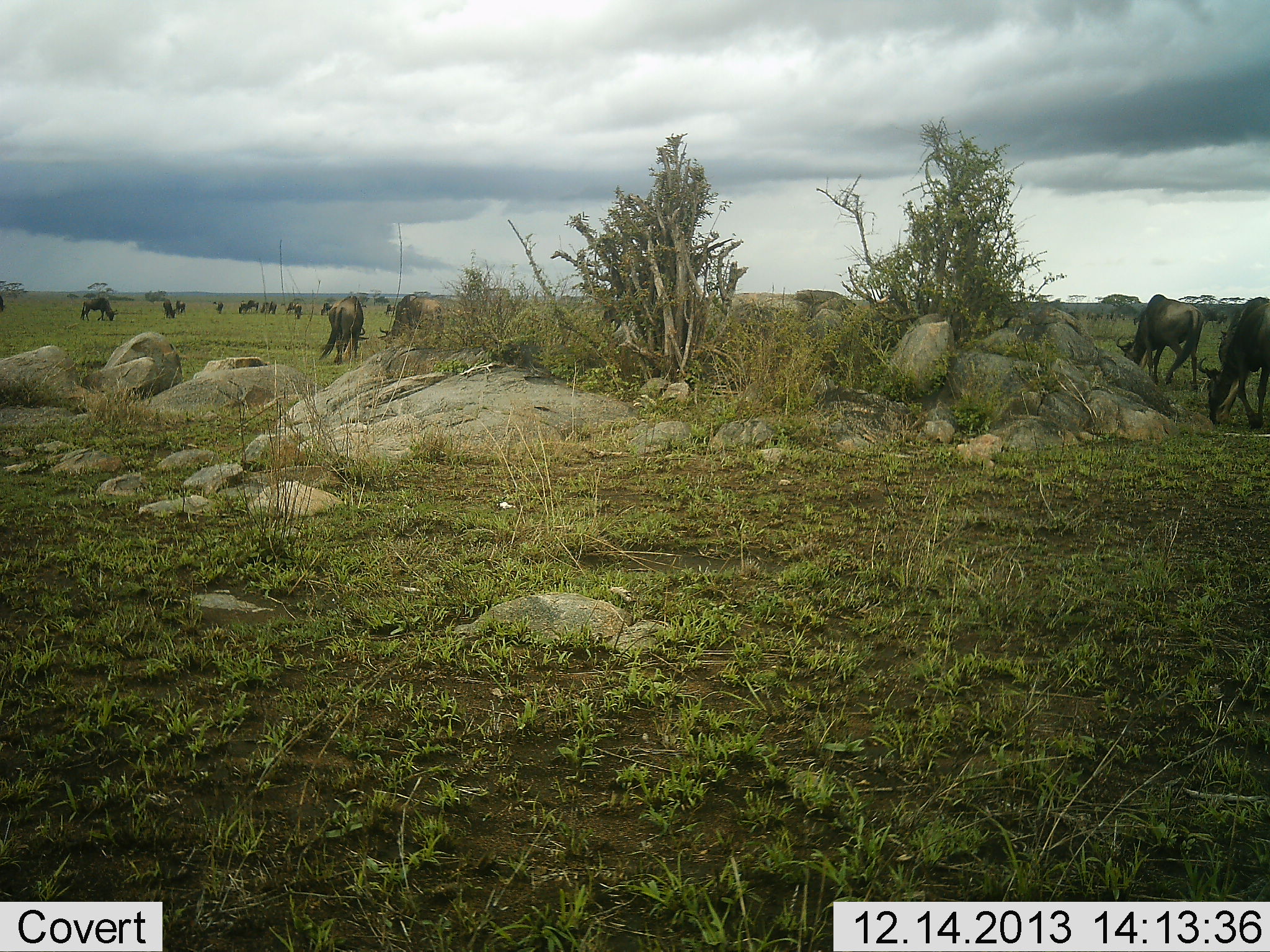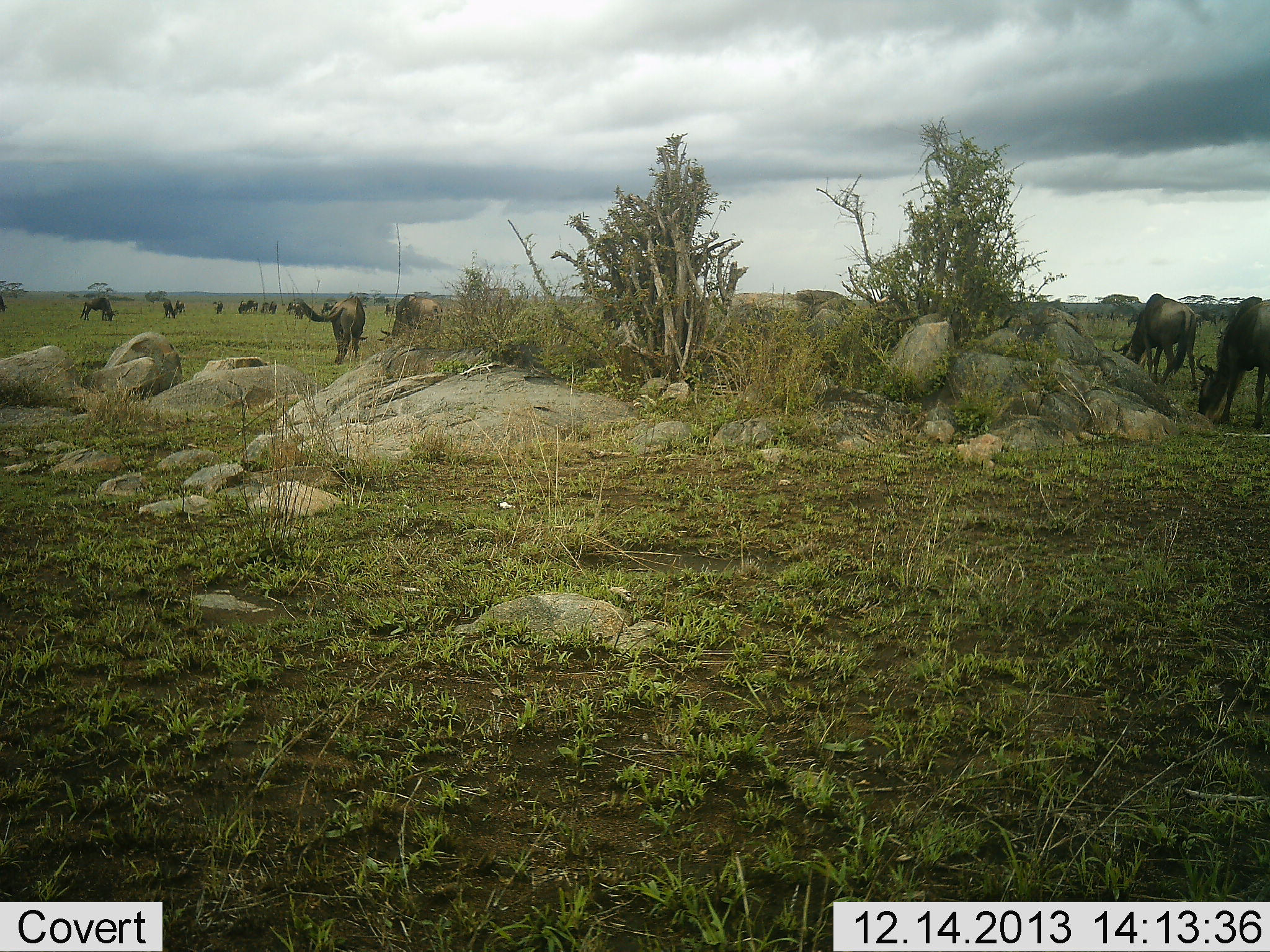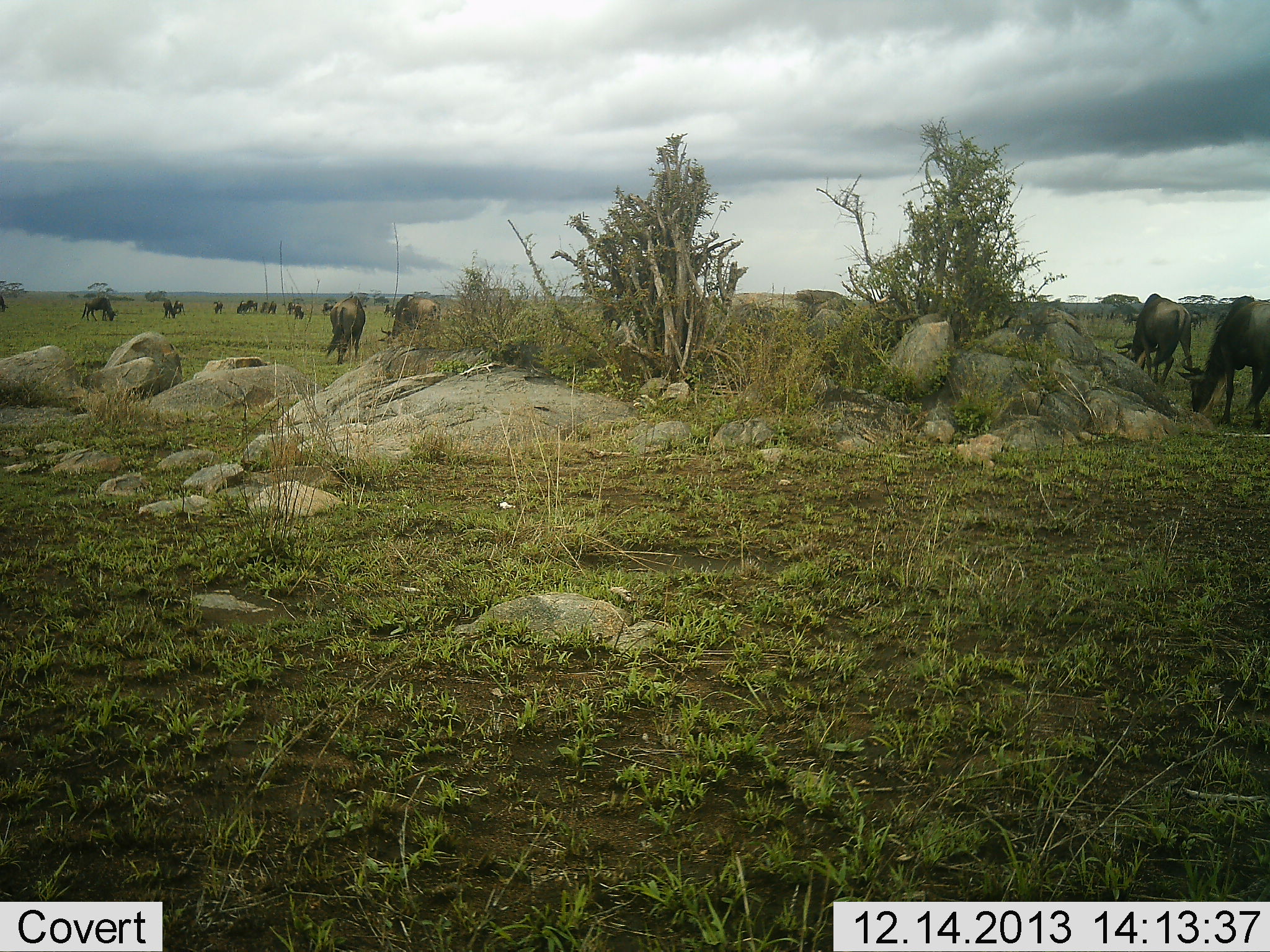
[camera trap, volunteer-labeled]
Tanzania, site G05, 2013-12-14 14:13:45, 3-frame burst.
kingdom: Animalia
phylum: Chordata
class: Mammalia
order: Artiodactyla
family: Bovidae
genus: Connochaetes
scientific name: Connochaetes taurinus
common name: blue wildebeest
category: wildebeest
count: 11-50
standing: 40%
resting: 0%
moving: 30%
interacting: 0%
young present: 0%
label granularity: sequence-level